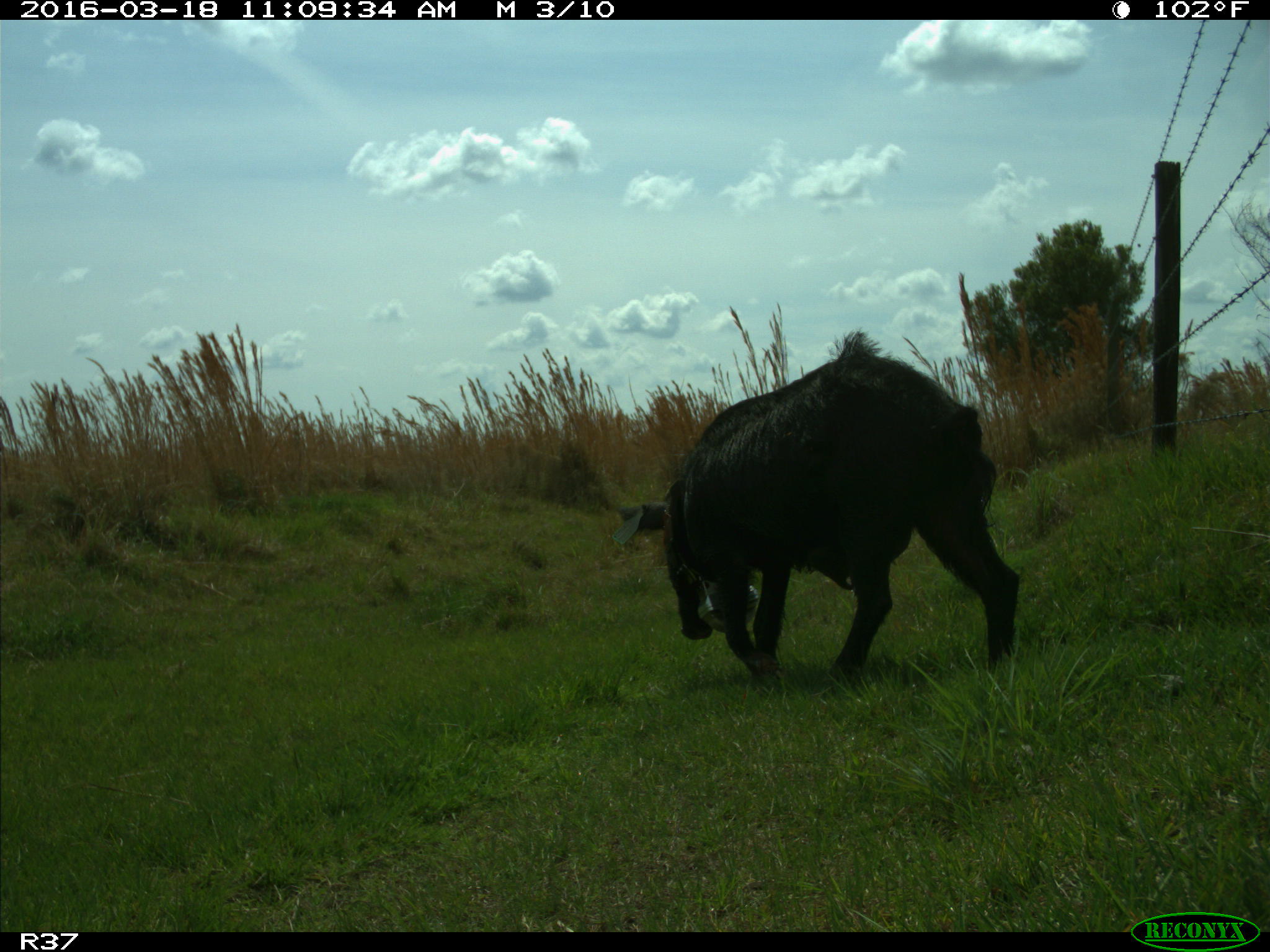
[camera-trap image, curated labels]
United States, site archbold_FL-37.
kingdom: Animalia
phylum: Chordata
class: Mammalia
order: Artiodactyla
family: Suidae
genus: Sus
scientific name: Sus scrofa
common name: wild boar